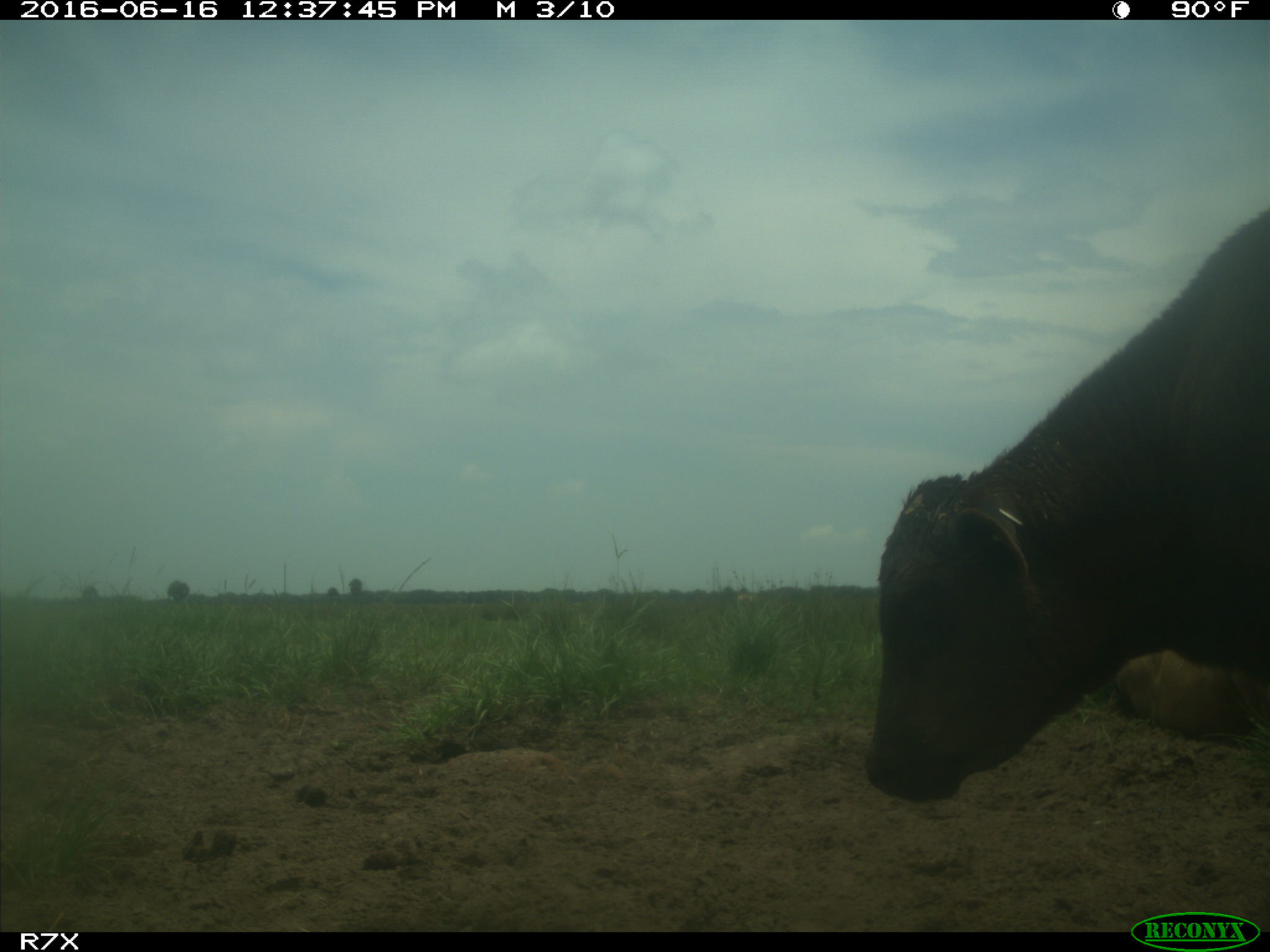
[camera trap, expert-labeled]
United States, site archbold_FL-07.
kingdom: Animalia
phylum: Chordata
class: Mammalia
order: Artiodactyla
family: Bovidae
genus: Bos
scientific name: Bos taurus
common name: domestic cow